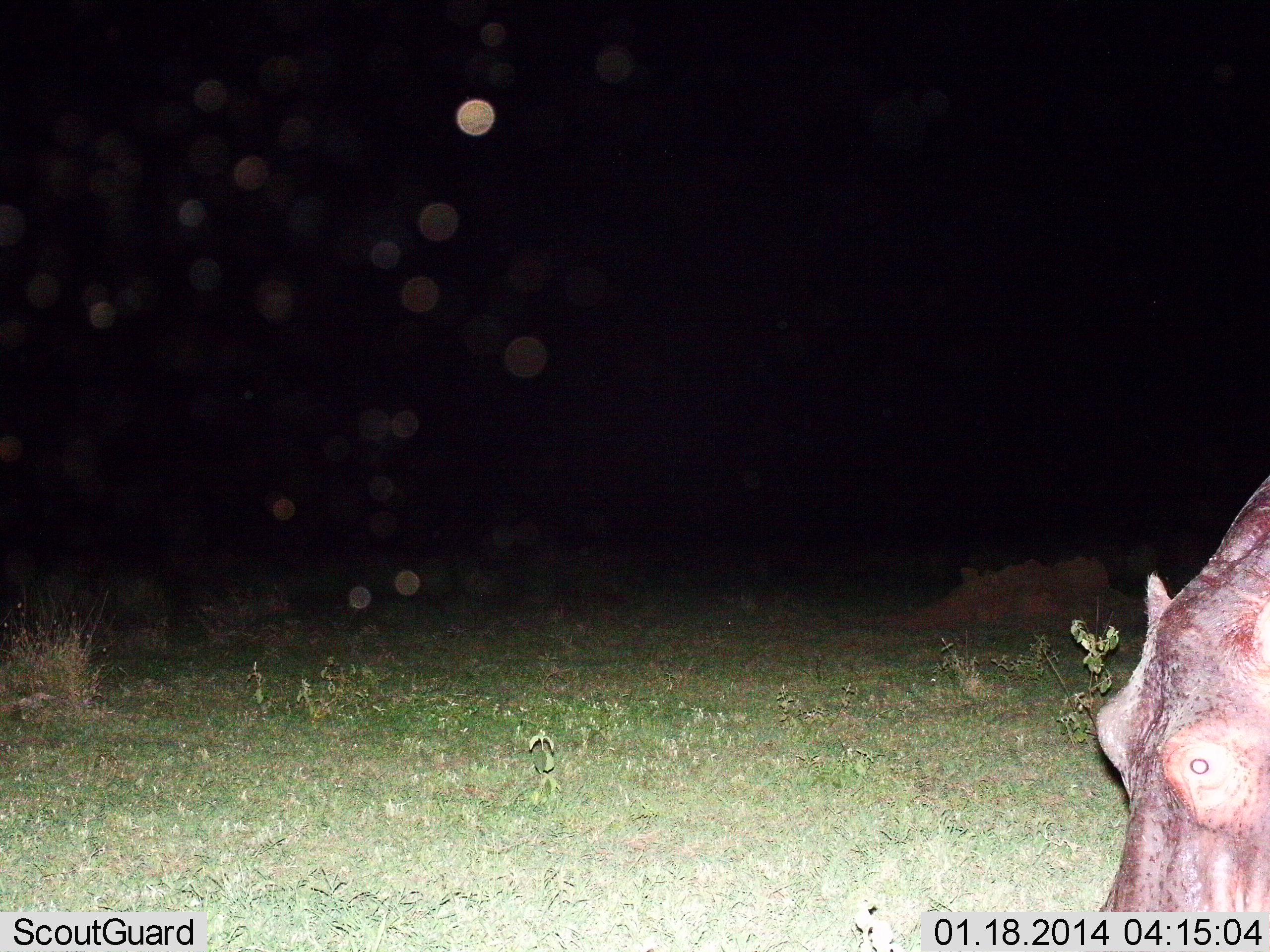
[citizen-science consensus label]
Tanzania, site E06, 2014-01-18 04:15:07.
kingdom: Animalia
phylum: Chordata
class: Mammalia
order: Artiodactyla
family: Hippopotamidae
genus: Hippopotamus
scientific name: Hippopotamus amphibius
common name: hippopotamus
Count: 1.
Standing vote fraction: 30%.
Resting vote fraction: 0%.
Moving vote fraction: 20%.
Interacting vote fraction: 0%.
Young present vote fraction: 0%.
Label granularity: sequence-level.